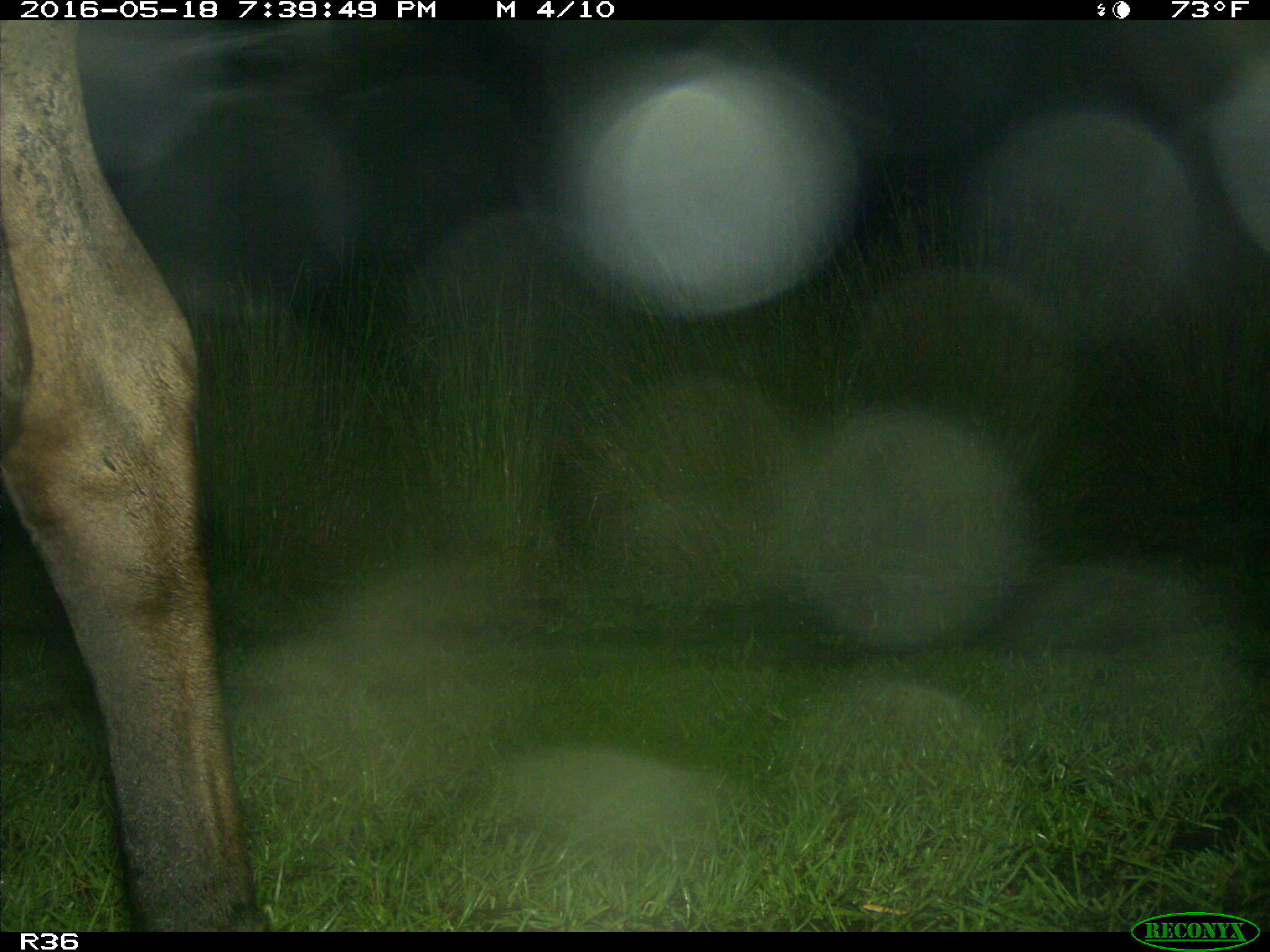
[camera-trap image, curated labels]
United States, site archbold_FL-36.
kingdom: Animalia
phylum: Chordata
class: Mammalia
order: Artiodactyla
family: Bovidae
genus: Bos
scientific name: Bos taurus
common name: domestic cow